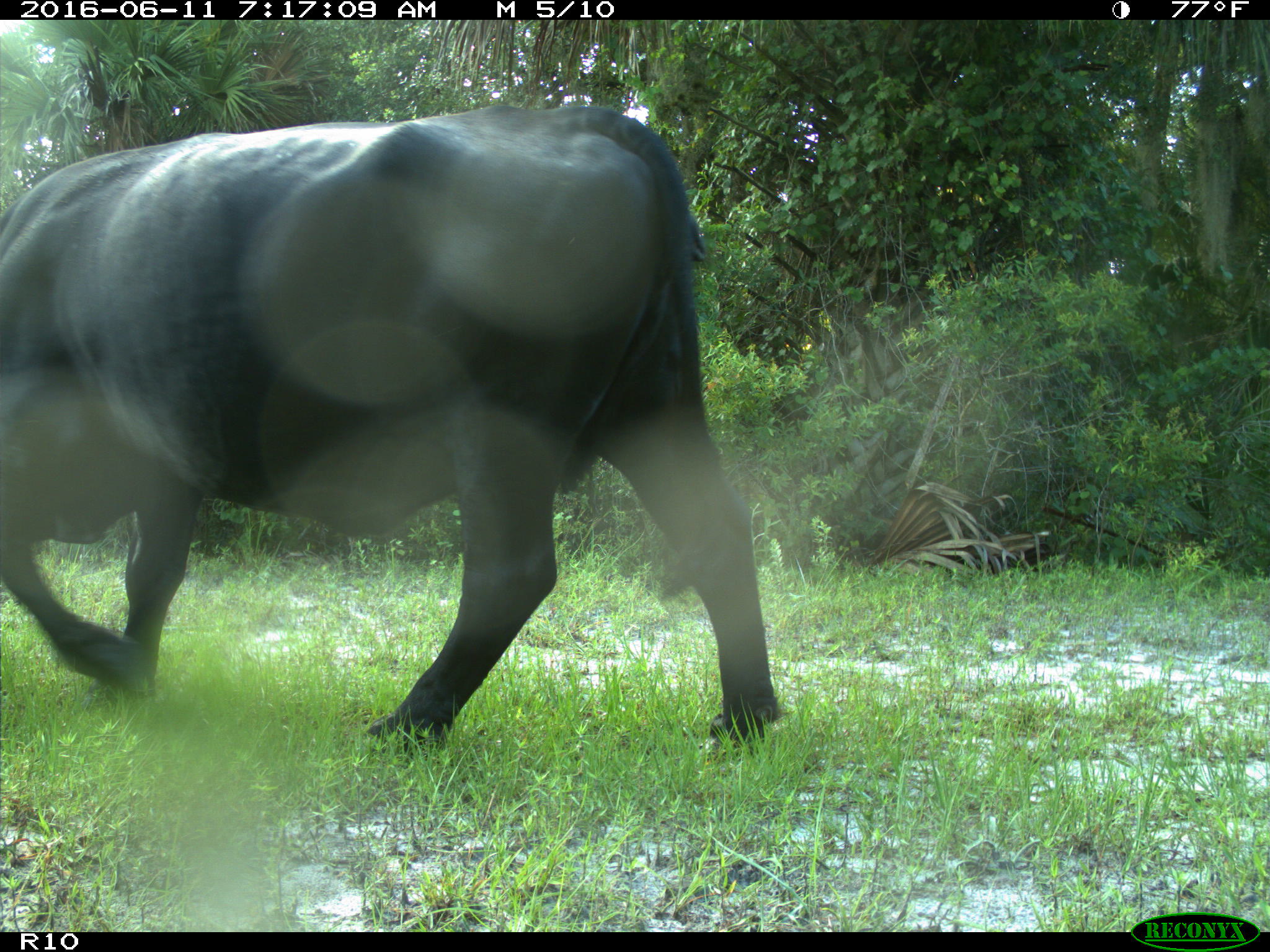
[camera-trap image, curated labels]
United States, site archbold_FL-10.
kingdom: Animalia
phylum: Chordata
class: Mammalia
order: Artiodactyla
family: Bovidae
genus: Bos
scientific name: Bos taurus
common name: domestic cow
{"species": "Bos taurus (domestic cow)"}